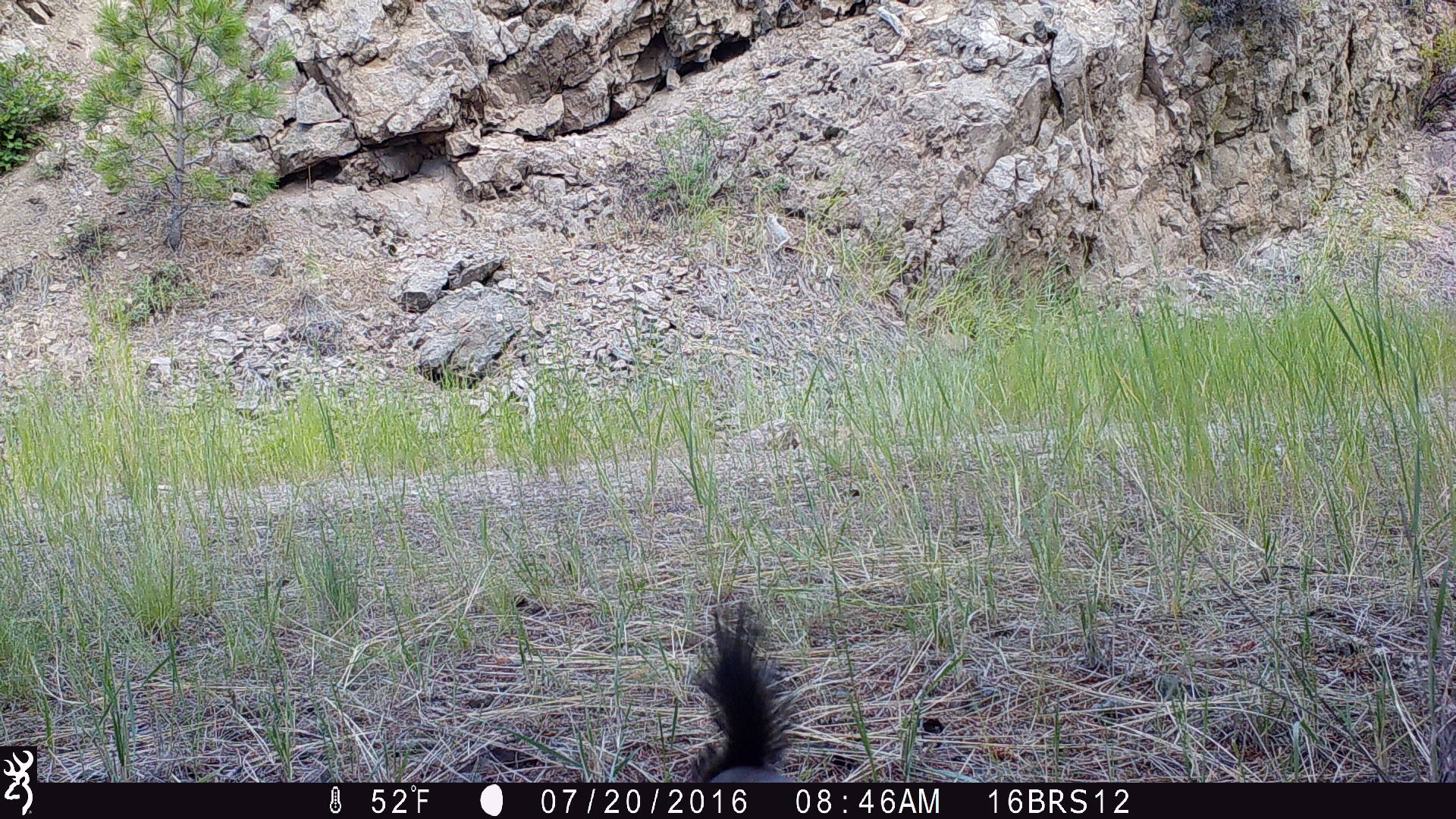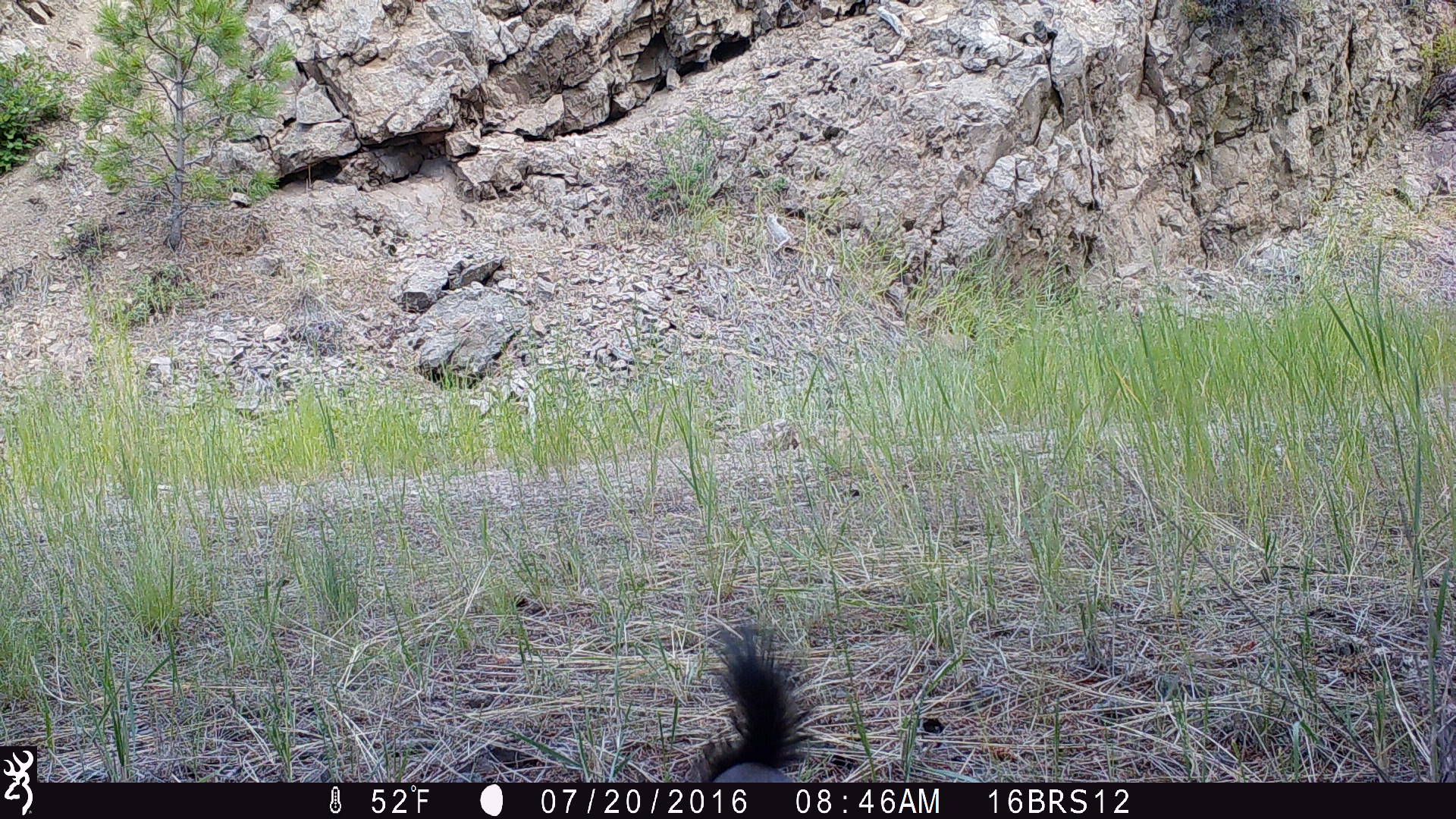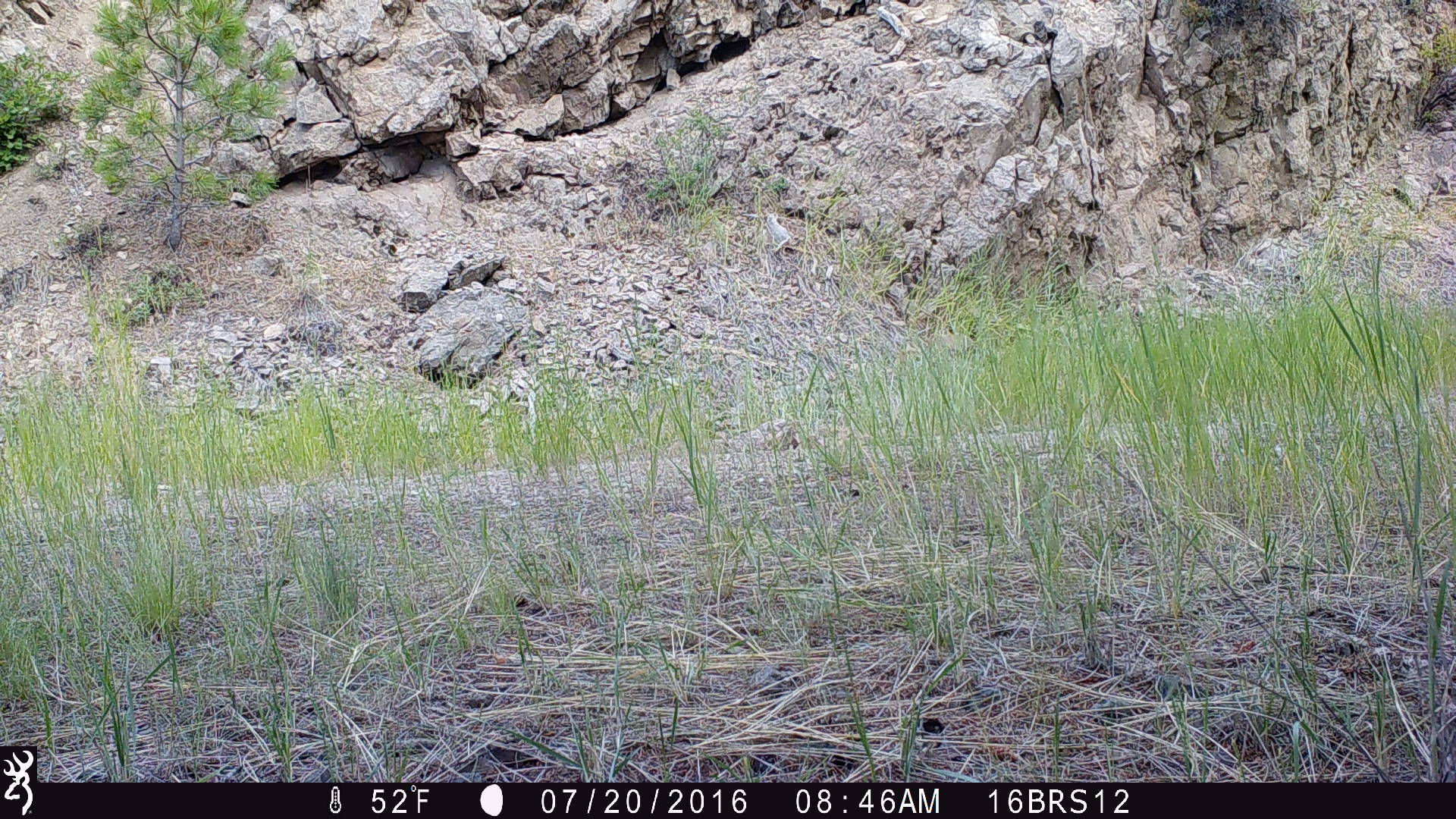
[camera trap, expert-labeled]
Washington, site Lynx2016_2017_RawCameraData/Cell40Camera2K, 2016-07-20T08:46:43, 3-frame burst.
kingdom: Animalia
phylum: Chordata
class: Mammalia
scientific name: Mammalia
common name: small mammal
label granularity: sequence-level